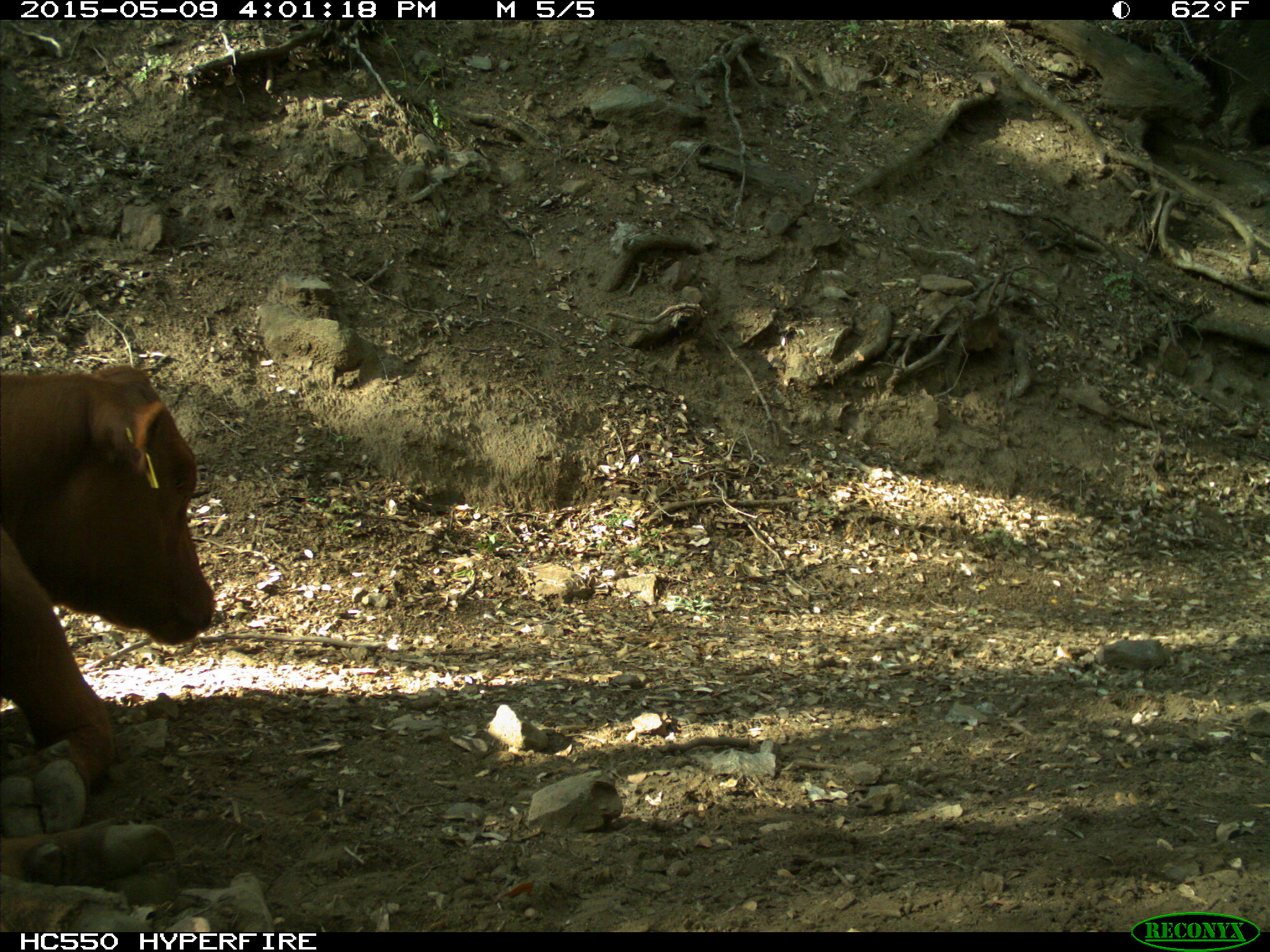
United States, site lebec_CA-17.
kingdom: Animalia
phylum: Chordata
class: Mammalia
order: Artiodactyla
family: Bovidae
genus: Bos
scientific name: Bos taurus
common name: domestic cow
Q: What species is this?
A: Bos taurus (domestic cow).